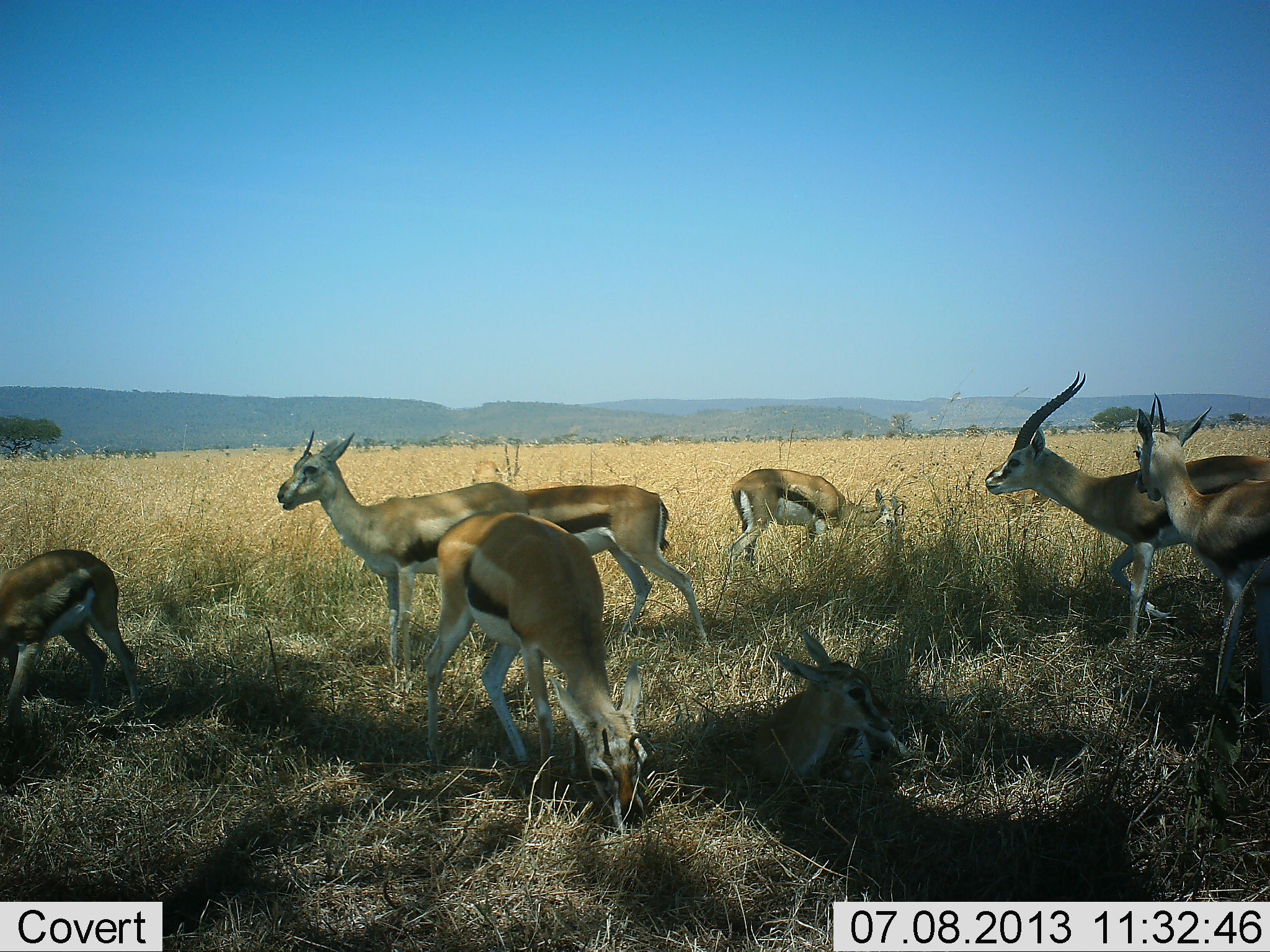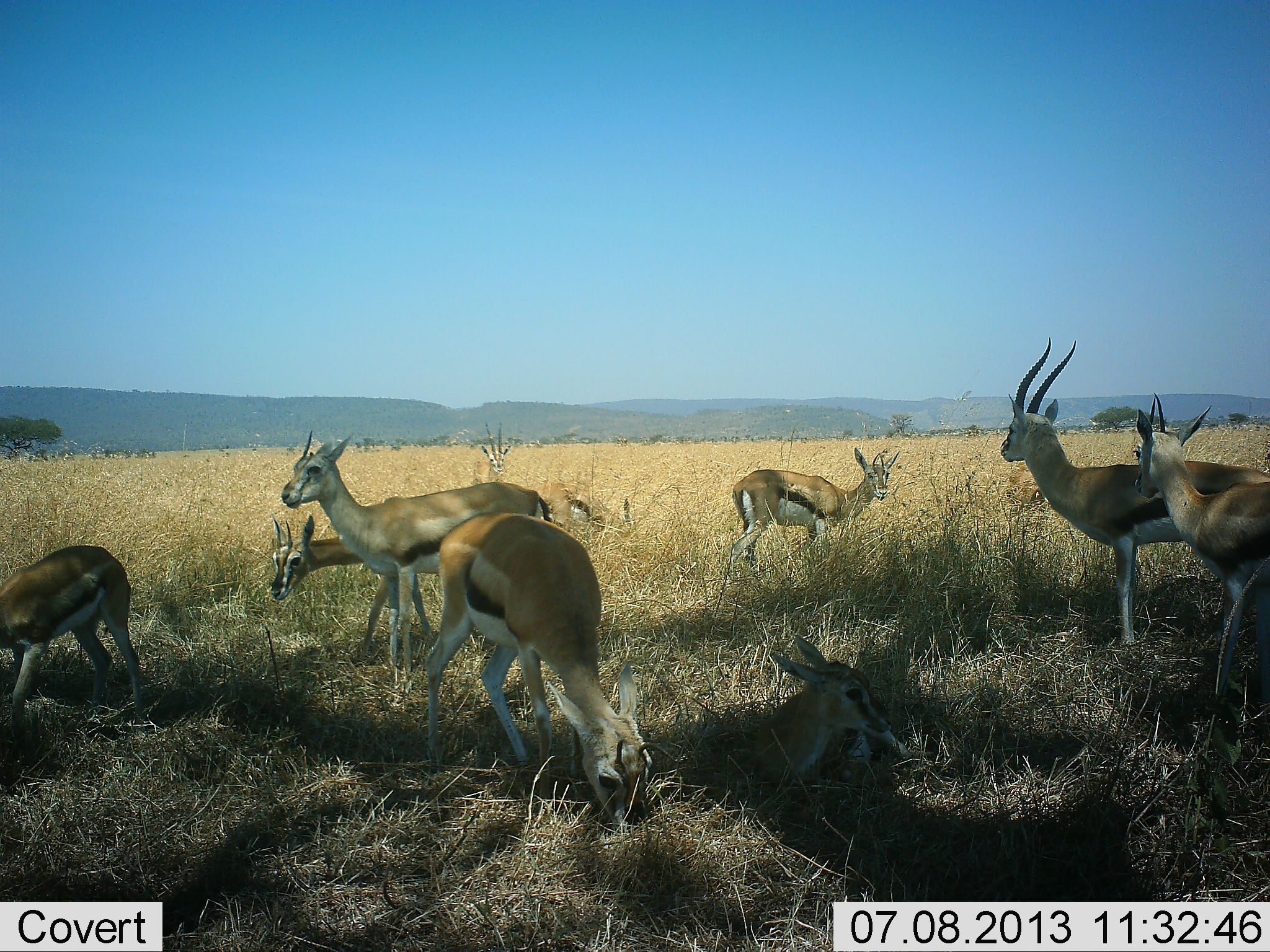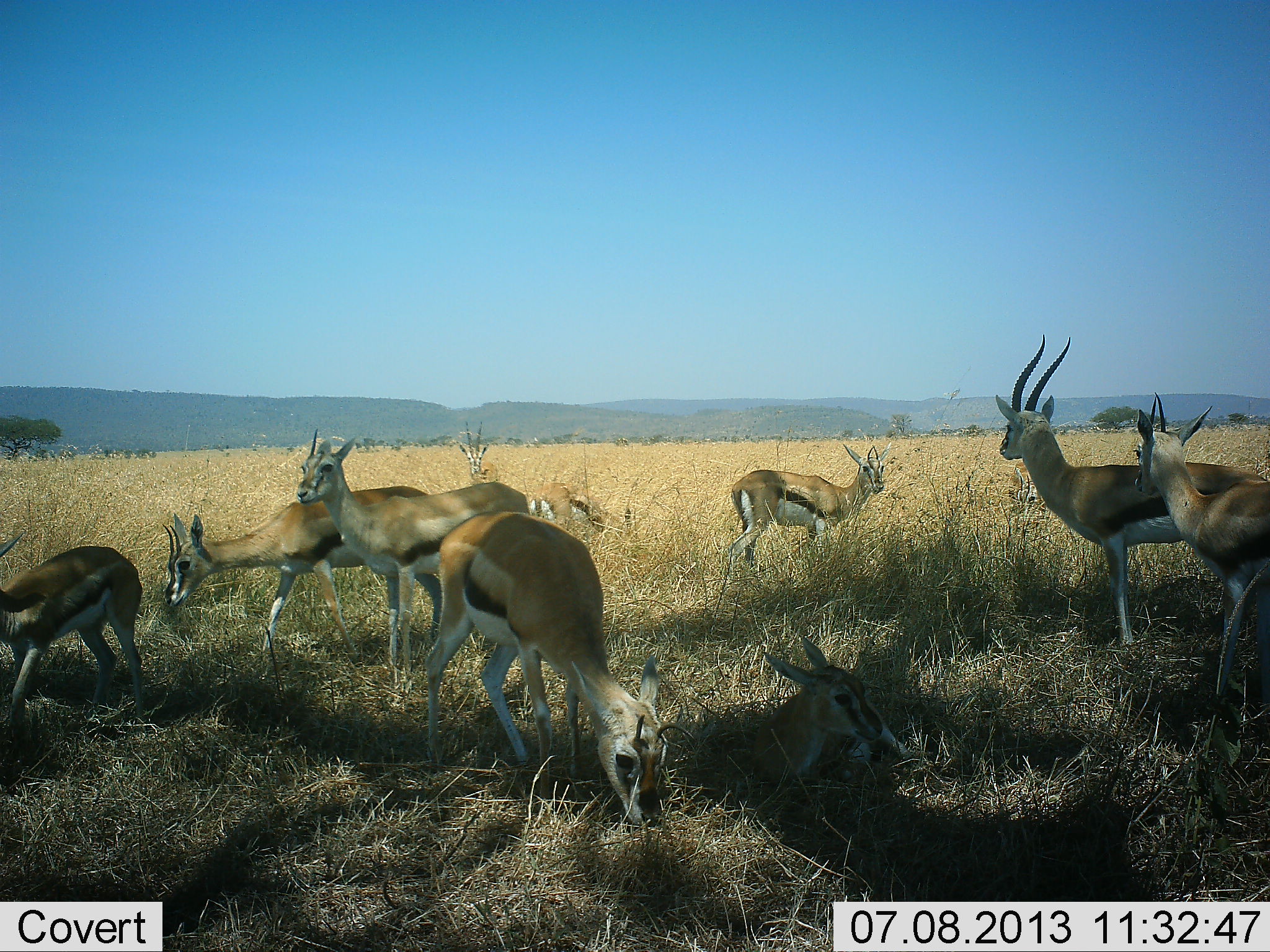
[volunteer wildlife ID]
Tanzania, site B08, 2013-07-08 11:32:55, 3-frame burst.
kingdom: Animalia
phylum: Chordata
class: Mammalia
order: Artiodactyla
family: Bovidae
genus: Eudorcas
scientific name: Eudorcas thomsonii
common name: thomson's gazelle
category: gazellethomsons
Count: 10.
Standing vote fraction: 81%.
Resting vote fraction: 75%.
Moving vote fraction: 69%.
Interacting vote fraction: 12%.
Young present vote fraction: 6%.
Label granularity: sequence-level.